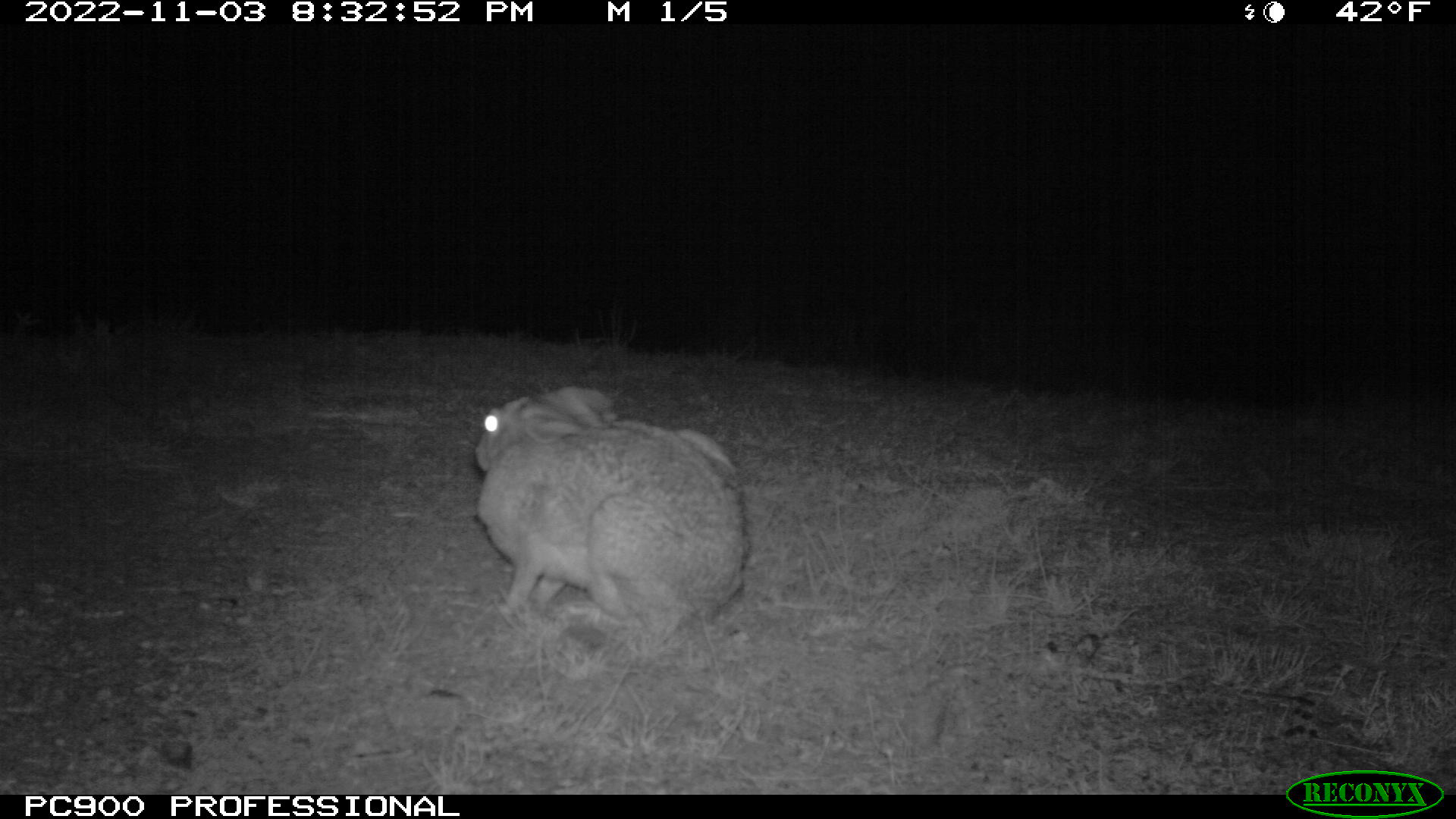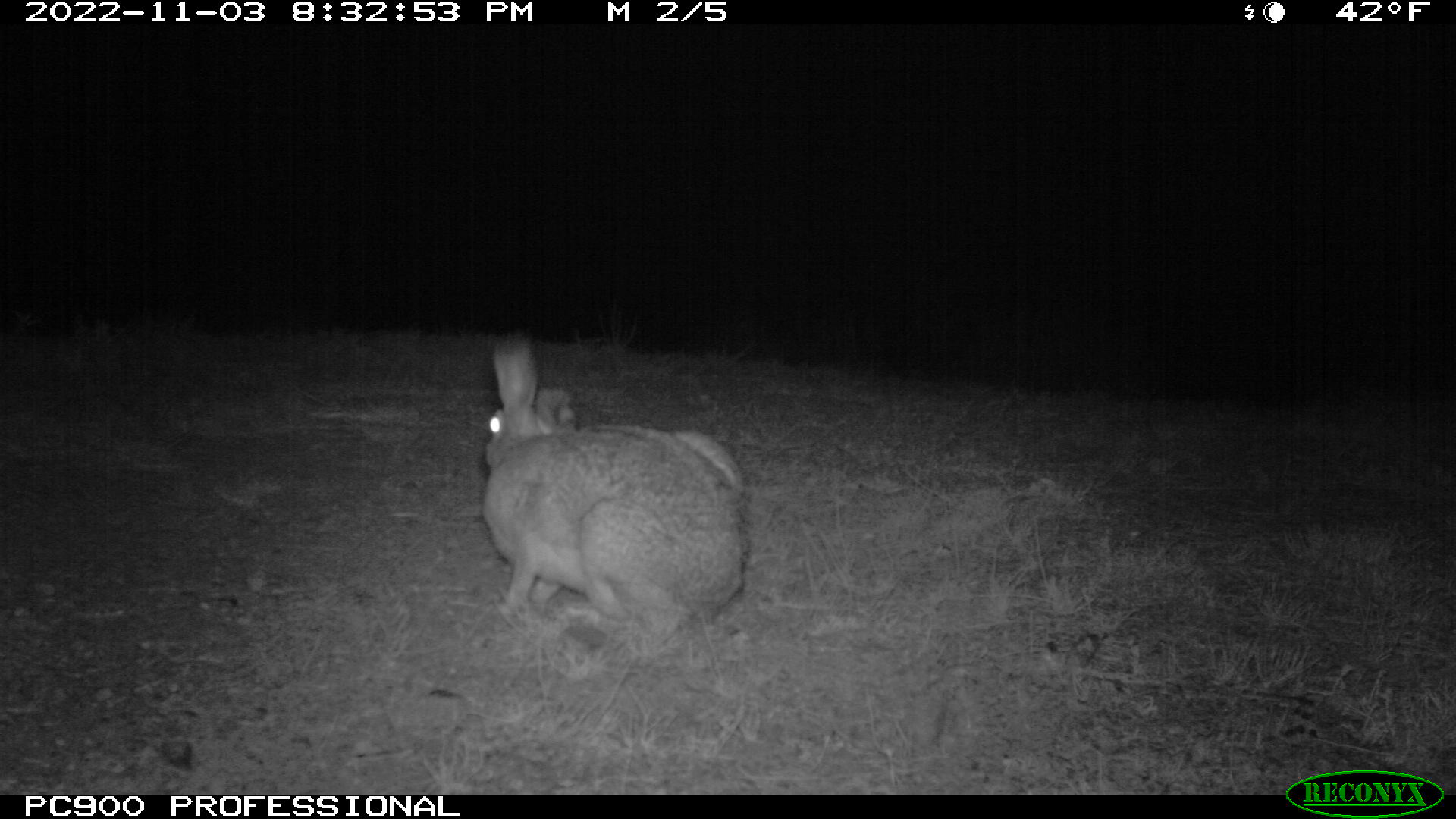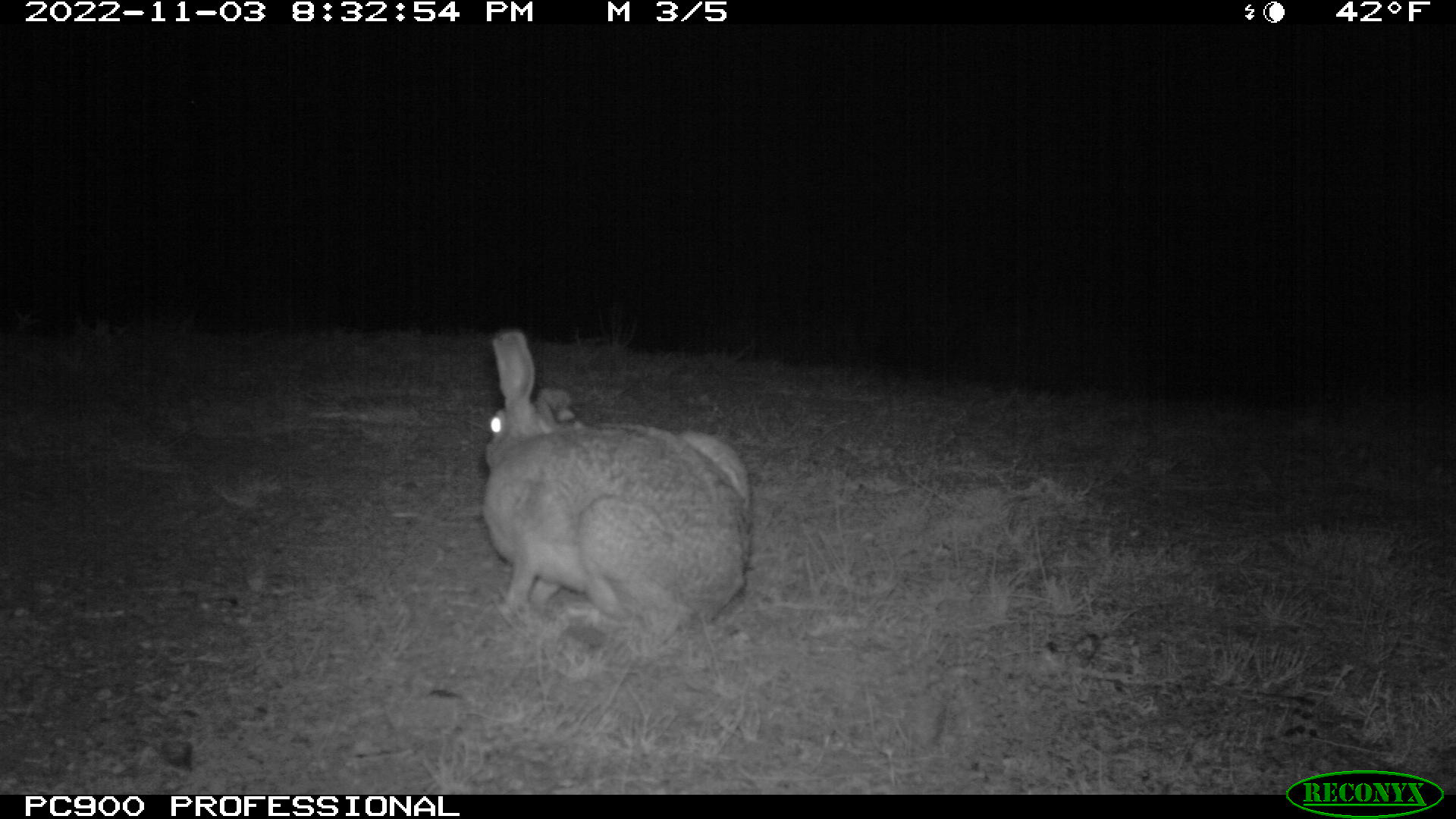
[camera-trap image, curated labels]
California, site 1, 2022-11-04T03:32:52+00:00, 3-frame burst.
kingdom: Animalia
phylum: Chordata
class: Mammalia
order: Lagomorpha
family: Leporidae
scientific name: Leporidae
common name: rabbit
Rabbit (Leporidae).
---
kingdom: Animalia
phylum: Chordata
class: Mammalia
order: Lagomorpha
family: Leporidae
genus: Lepus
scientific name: Lepus californicus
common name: black-tailed jackrabbit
Black-tailed jackrabbit (Lepus californicus).